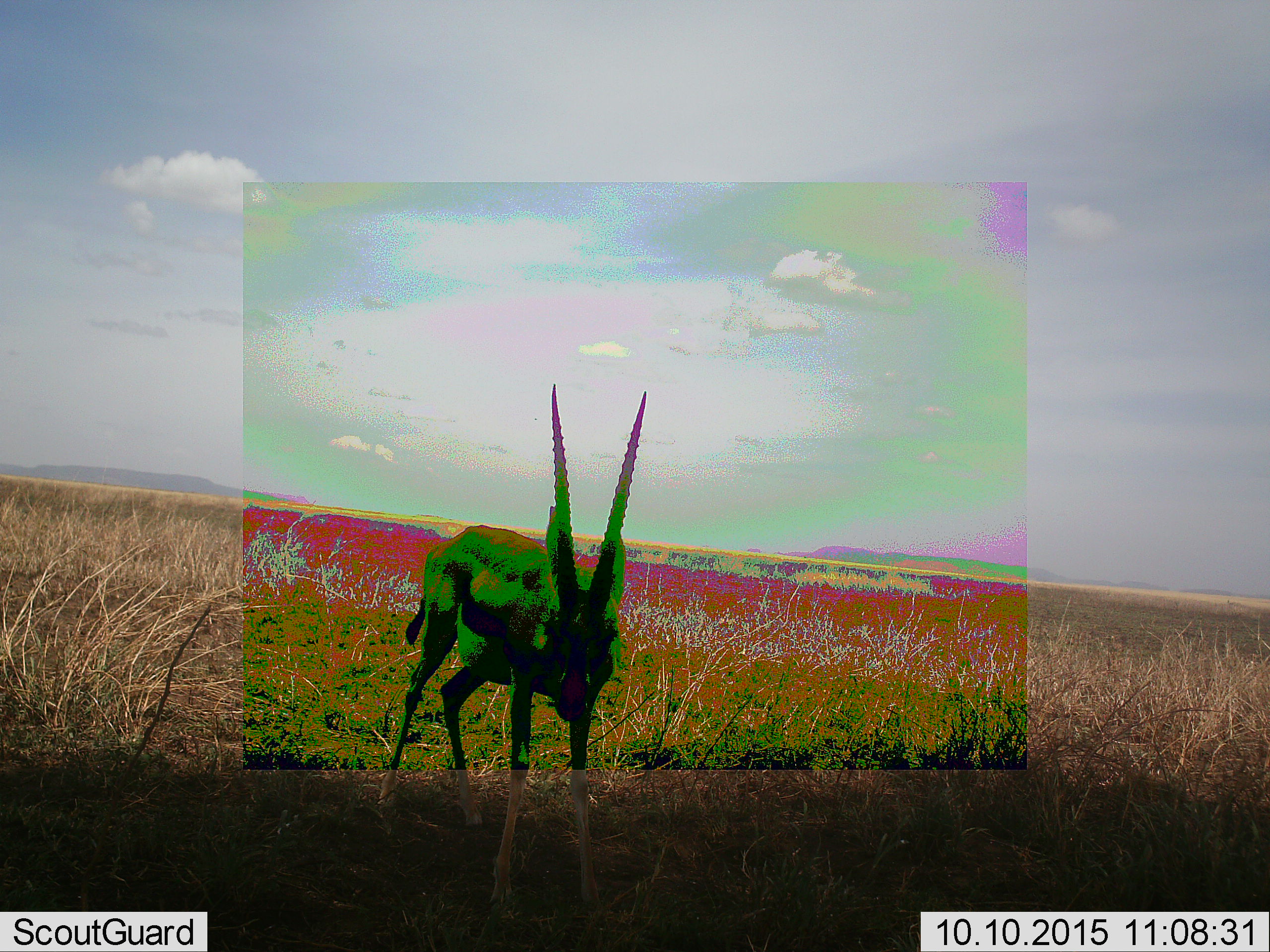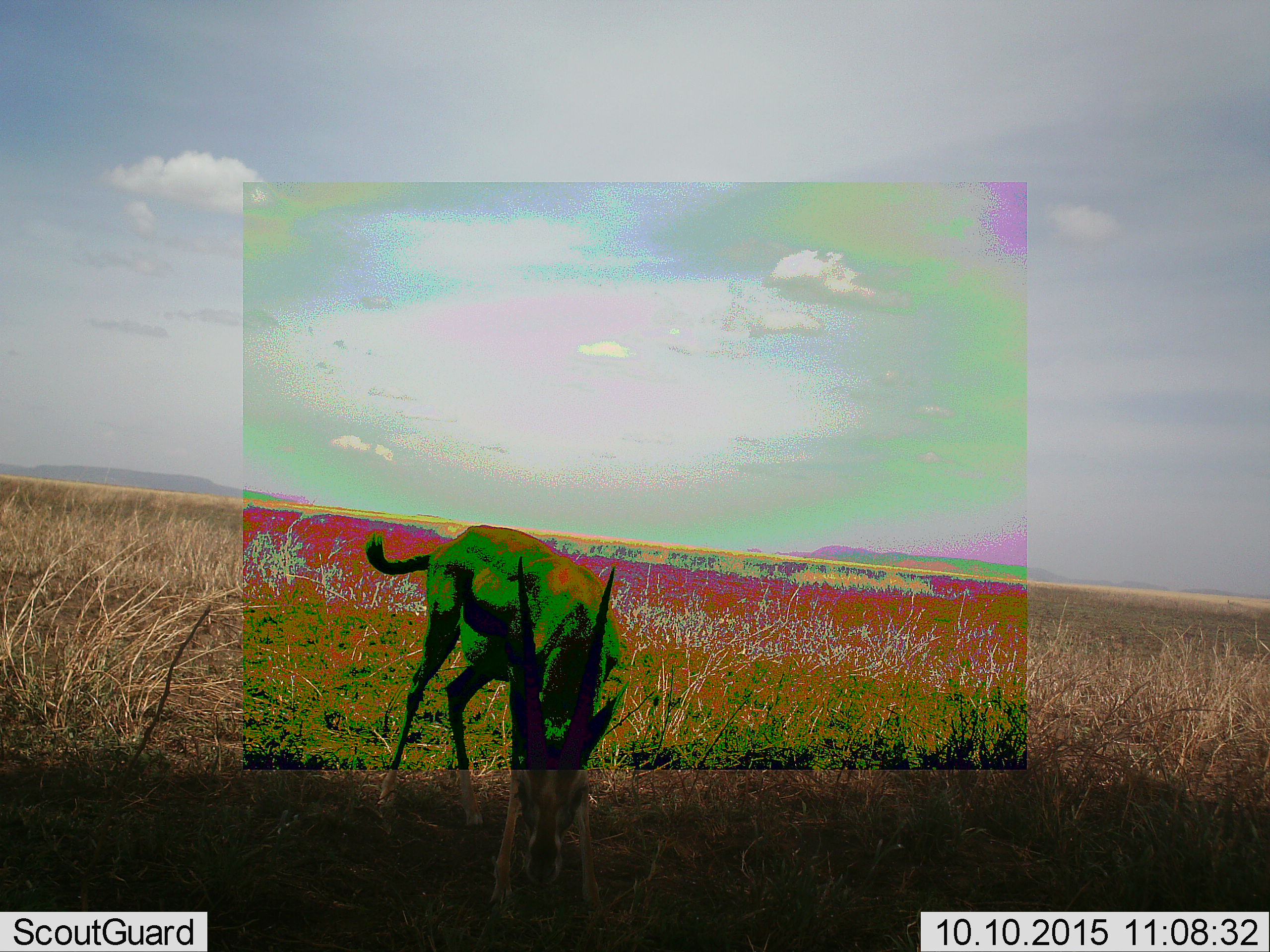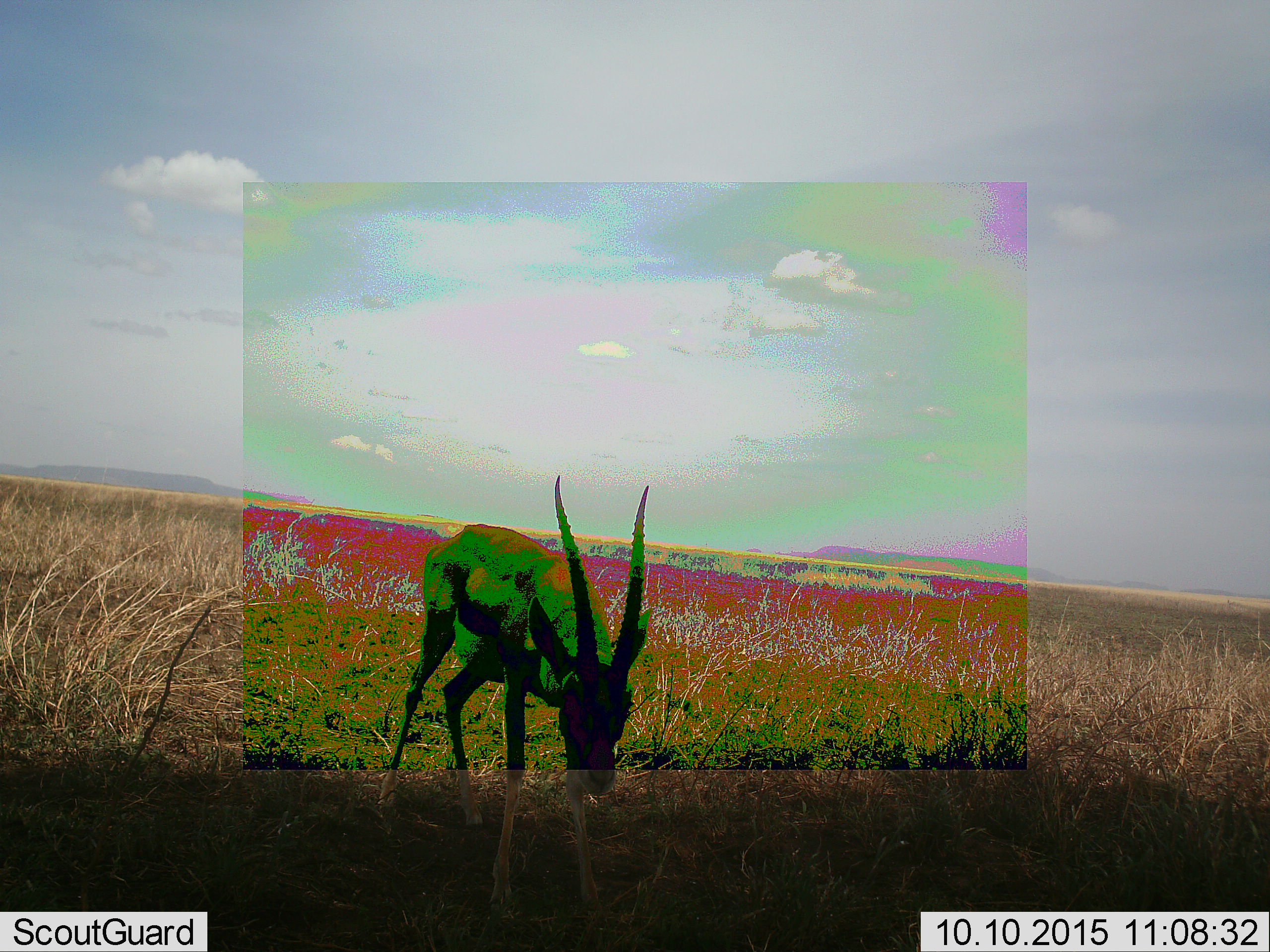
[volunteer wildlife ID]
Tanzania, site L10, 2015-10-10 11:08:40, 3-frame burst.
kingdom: Animalia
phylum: Chordata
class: Mammalia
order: Artiodactyla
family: Bovidae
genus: Eudorcas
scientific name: Eudorcas thomsonii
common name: thomson's gazelle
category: gazellethomsons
Gazellethomsons (thomson's gazelle) (Eudorcas thomsonii), count 1. Behavior (volunteer vote fractions): standing 75%, resting 0%, moving 0%, interacting 0%. Young present (vote fraction): 0%. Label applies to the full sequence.